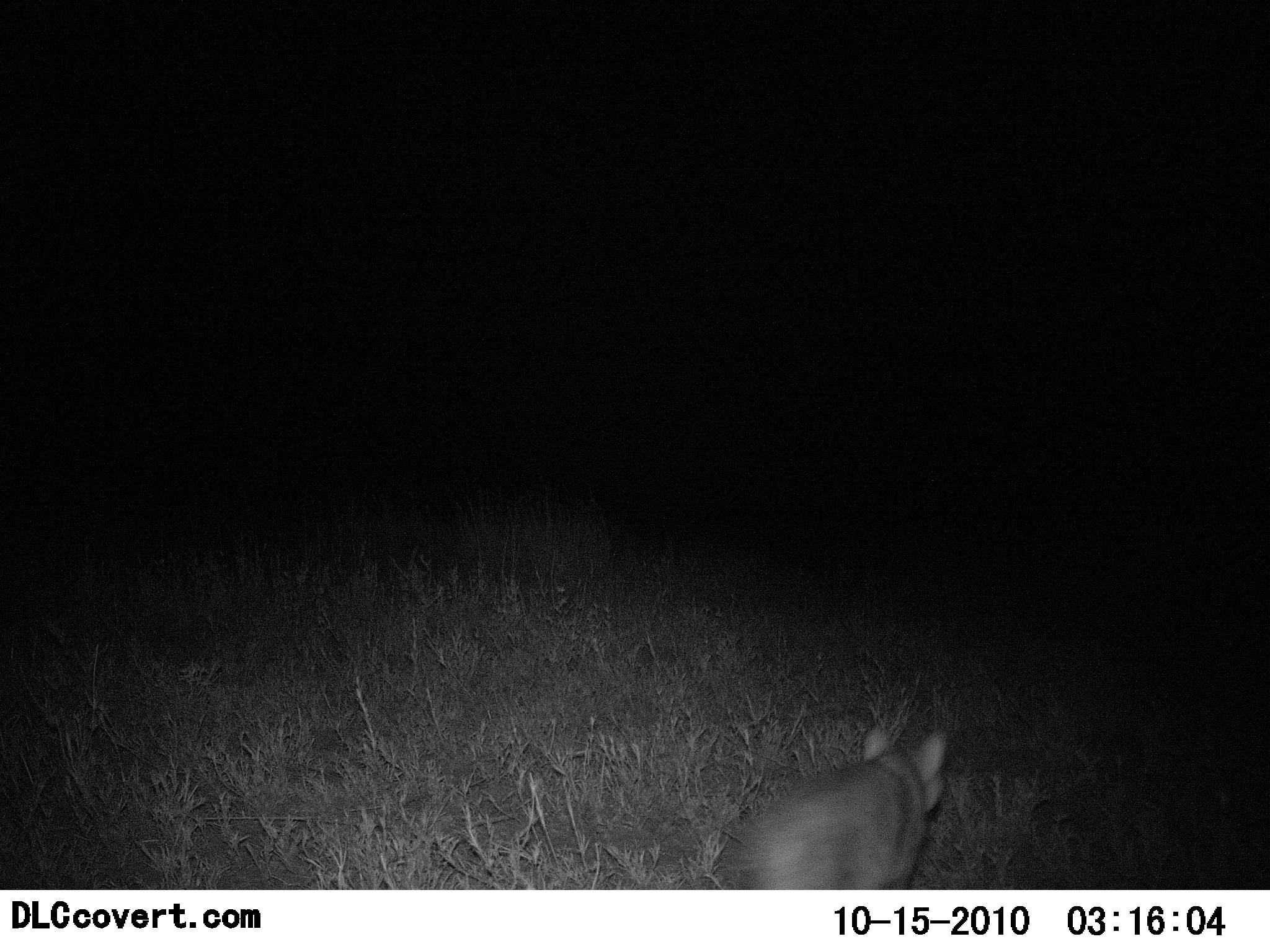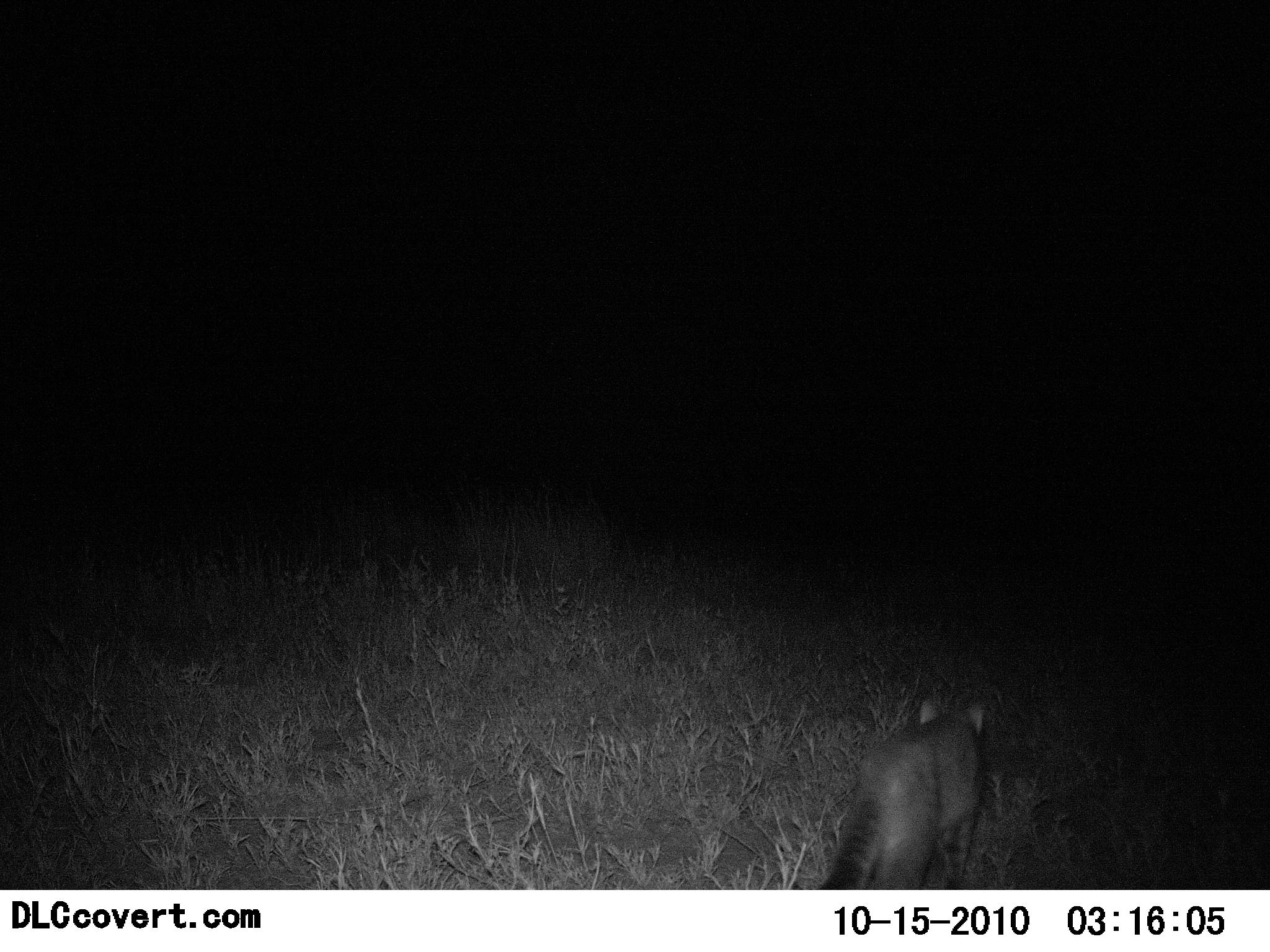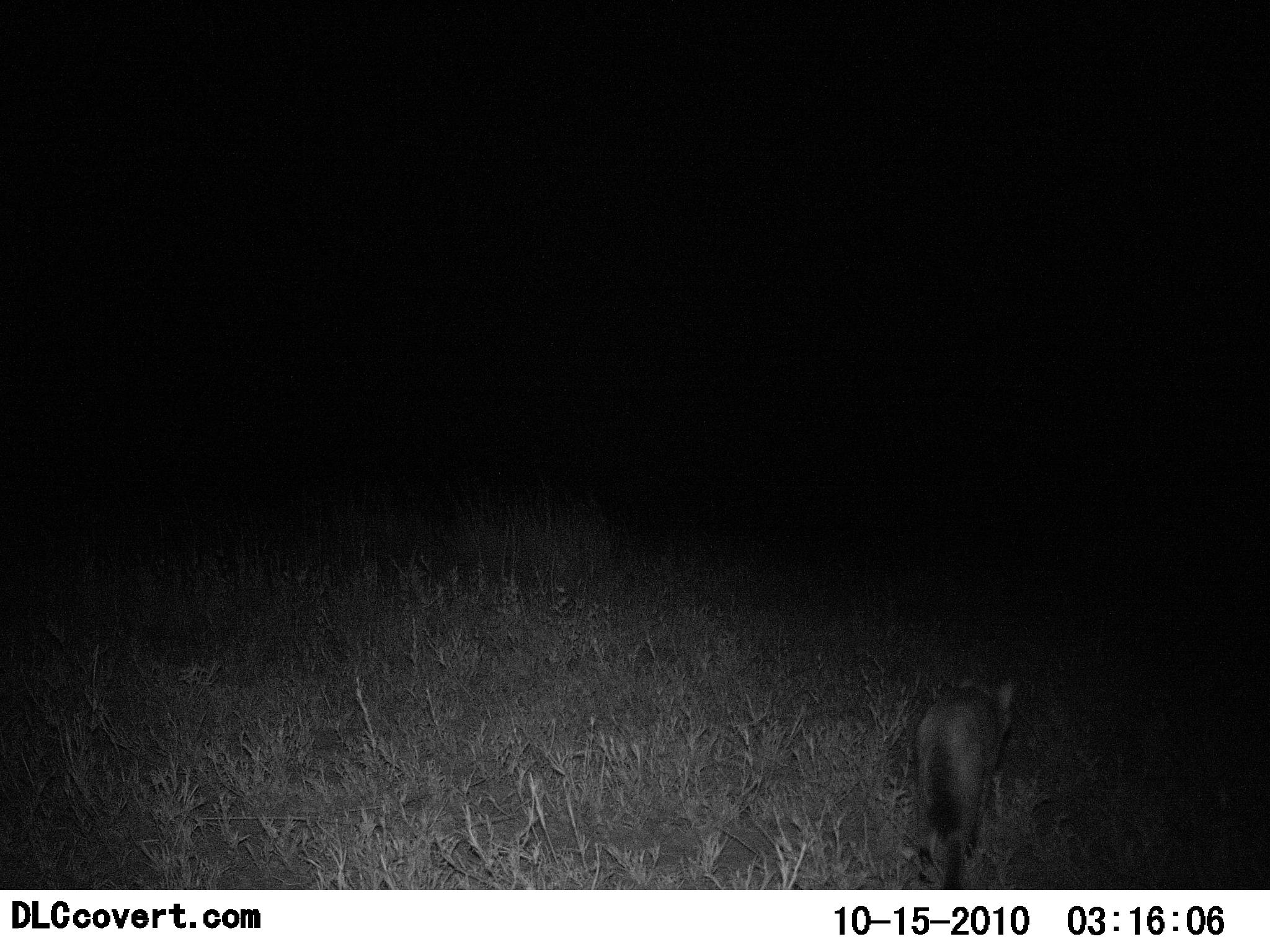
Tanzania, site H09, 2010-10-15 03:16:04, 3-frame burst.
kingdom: Animalia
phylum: Chordata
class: Mammalia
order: Carnivora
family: Felidae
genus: Felis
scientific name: Felis lybica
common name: african wild cat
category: wildcat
Wildcat (african wild cat) (Felis lybica), count 1. Behavior (volunteer vote fractions): standing 0%, resting 0%, moving 100%, interacting 0%. Young present (vote fraction): 0%. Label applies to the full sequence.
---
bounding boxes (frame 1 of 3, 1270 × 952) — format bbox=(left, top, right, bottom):
animal: bbox=(716, 723, 951, 890)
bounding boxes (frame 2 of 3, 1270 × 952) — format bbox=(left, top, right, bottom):
animal: bbox=(813, 698, 986, 889)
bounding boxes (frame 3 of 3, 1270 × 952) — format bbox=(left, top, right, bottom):
animal: bbox=(912, 674, 1016, 890)